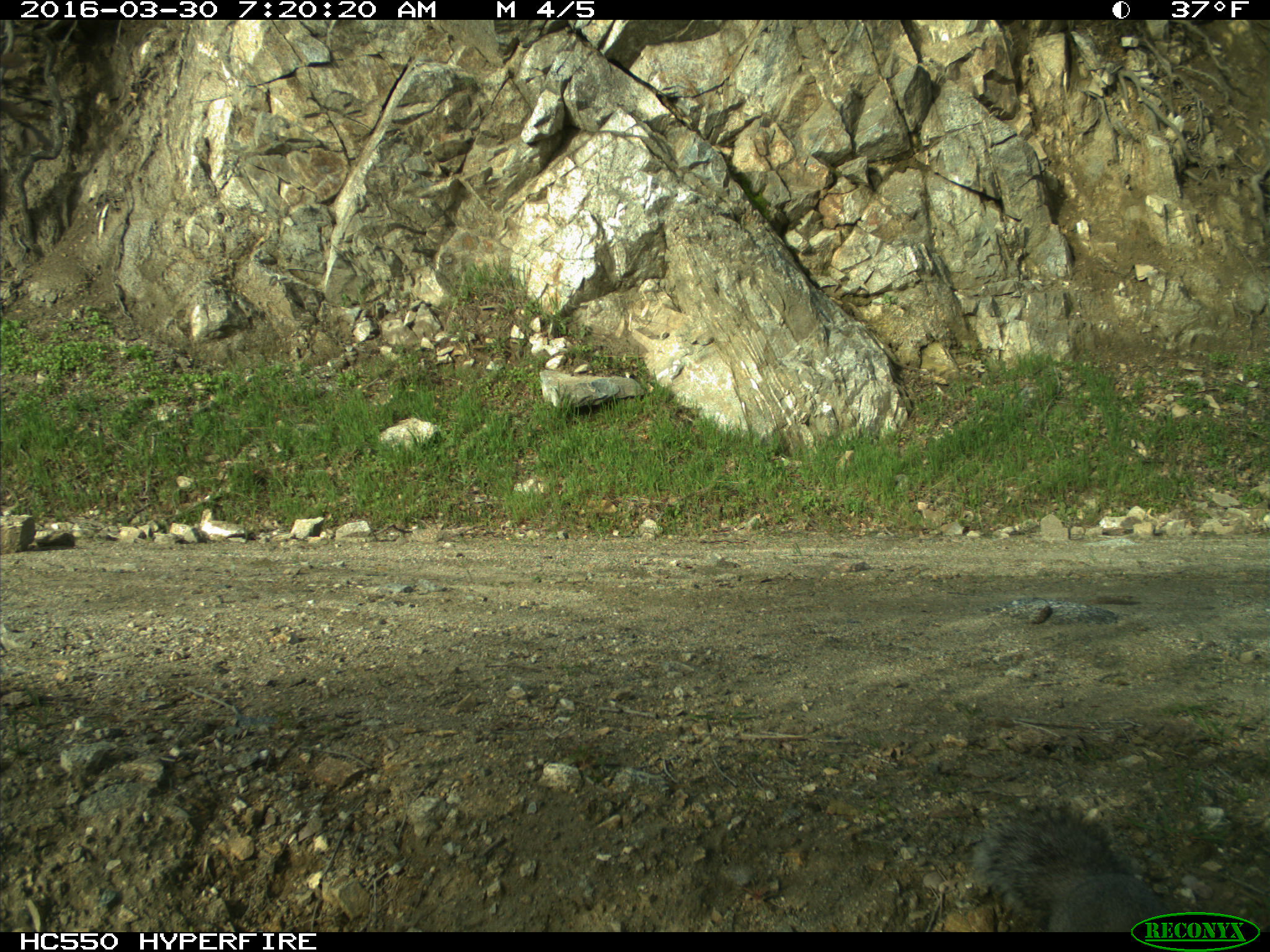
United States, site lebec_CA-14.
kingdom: Animalia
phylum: Chordata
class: Mammalia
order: Rodentia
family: Sciuridae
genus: Sciurus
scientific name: Sciurus carolinensis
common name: eastern gray squirrel